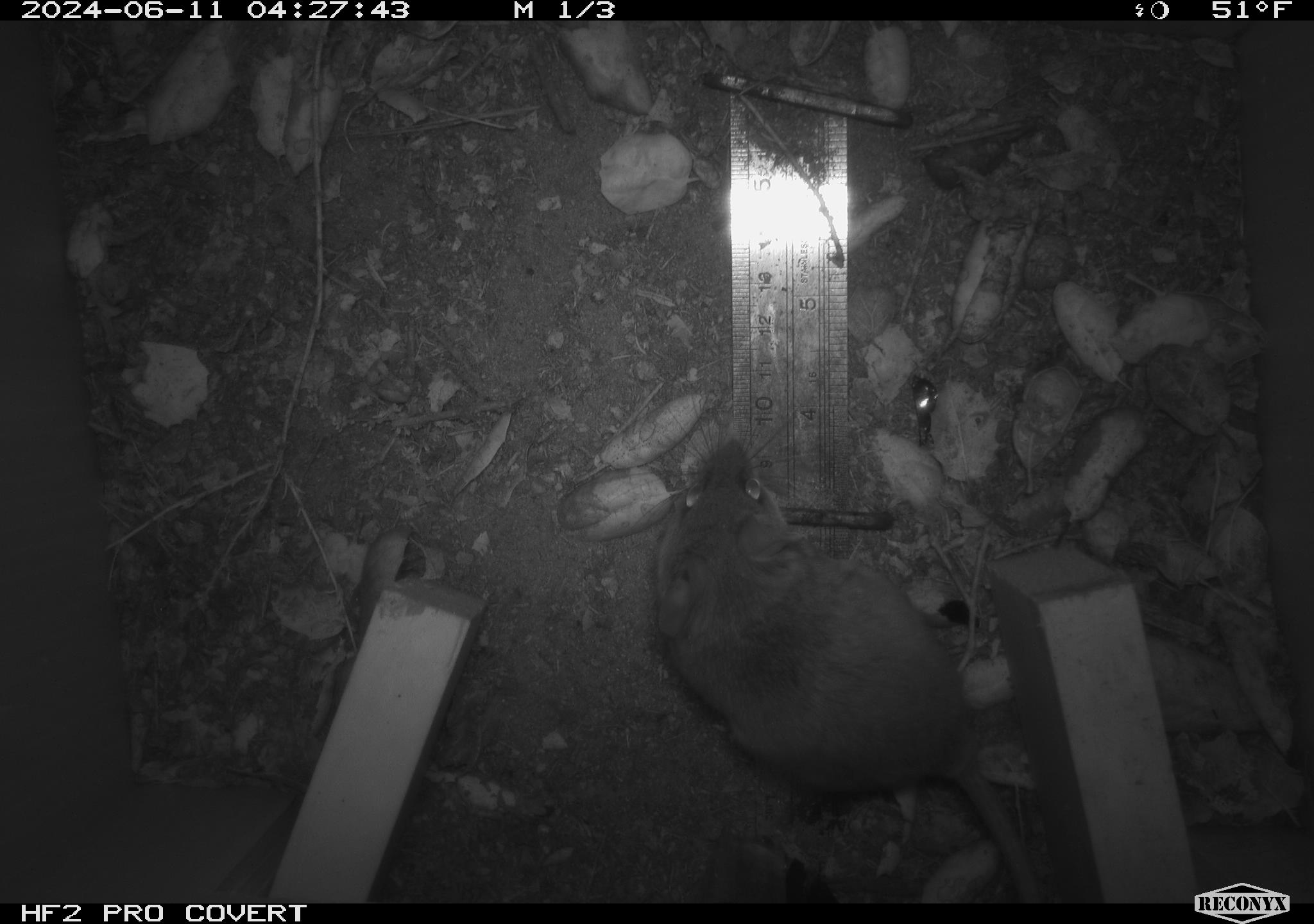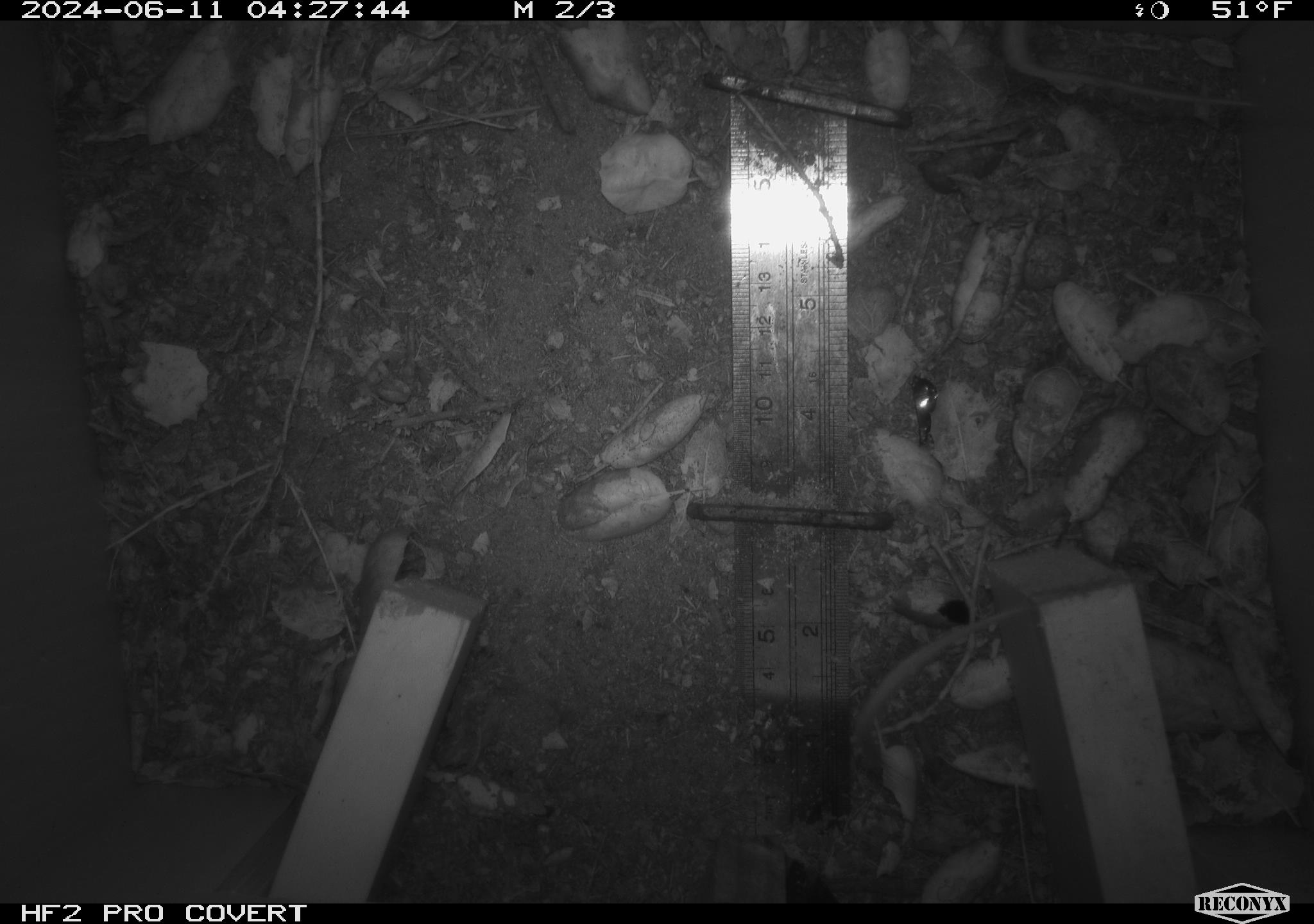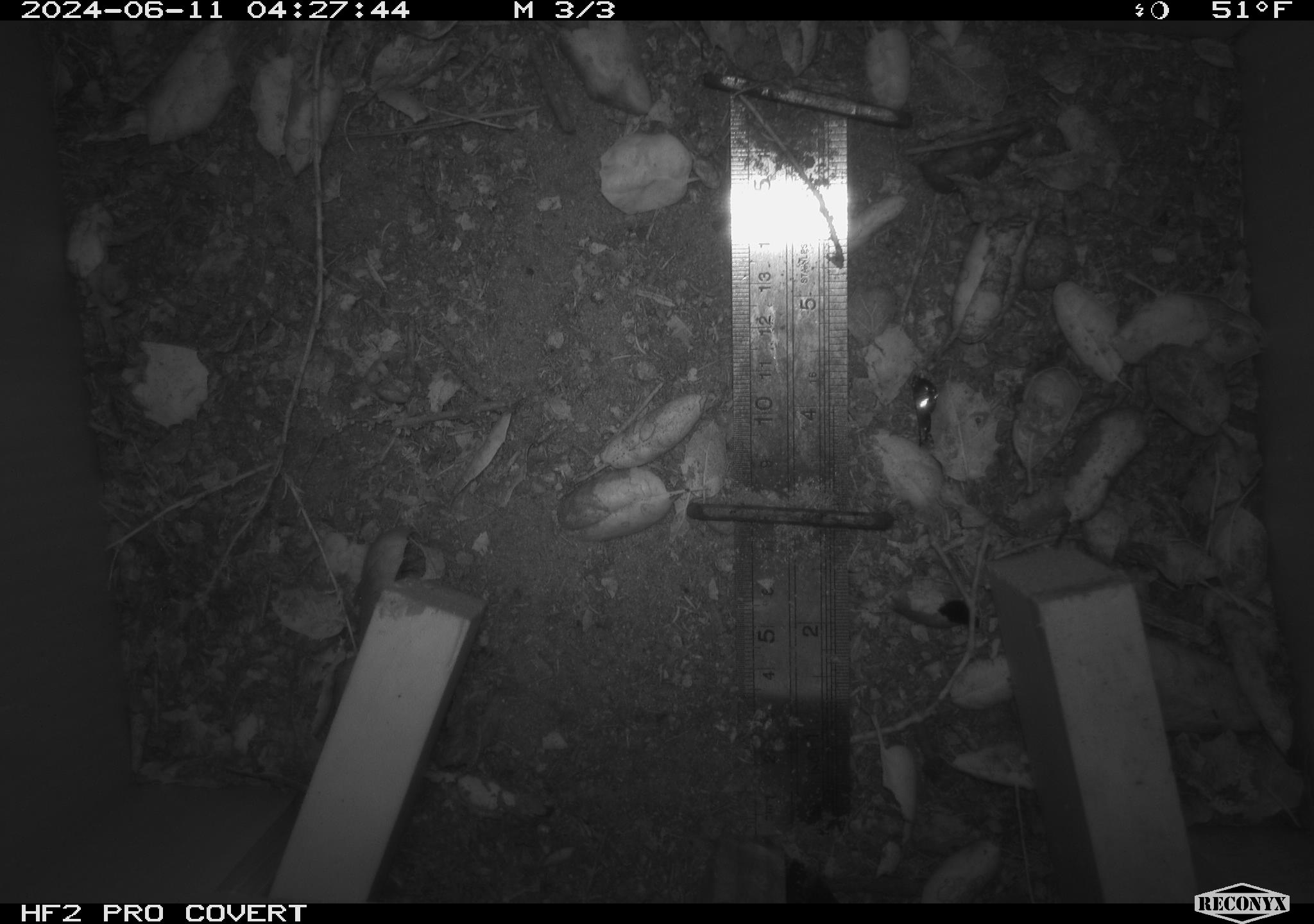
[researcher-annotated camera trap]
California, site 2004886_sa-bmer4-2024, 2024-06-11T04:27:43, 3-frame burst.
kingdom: Animalia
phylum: Chordata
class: Mammalia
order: Rodentia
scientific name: Rodentia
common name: woodrat or rat or mouse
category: woodrat or rat or mouse species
Woodrat or rat or mouse species (woodrat or rat or mouse) (Rodentia).